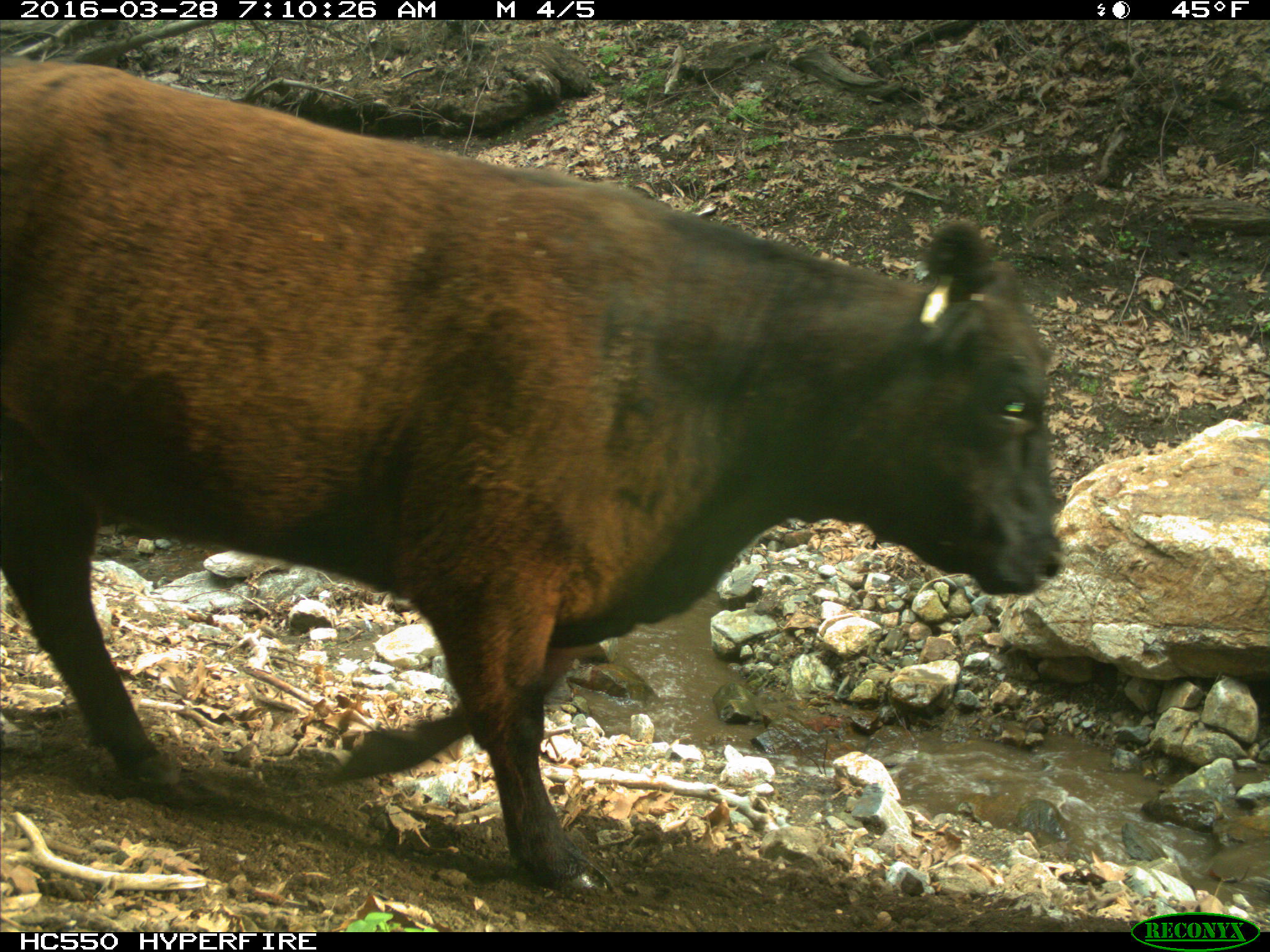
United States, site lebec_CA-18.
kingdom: Animalia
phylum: Chordata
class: Mammalia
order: Artiodactyla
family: Bovidae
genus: Bos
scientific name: Bos taurus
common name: domestic cow